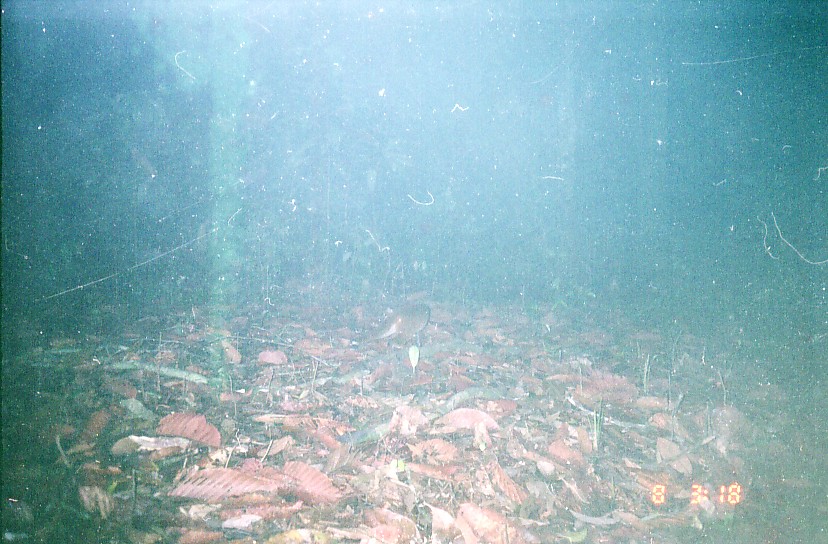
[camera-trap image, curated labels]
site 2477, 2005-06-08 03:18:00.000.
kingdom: Animalia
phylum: Chordata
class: Mammalia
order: Carnivora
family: Felidae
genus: Catopuma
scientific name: Catopuma temminckii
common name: asian golden cat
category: pardofelis temminckii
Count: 1.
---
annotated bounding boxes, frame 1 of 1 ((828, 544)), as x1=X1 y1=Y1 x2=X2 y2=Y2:
pardofelis temminckii: x1=368 y1=305 x2=430 y2=348